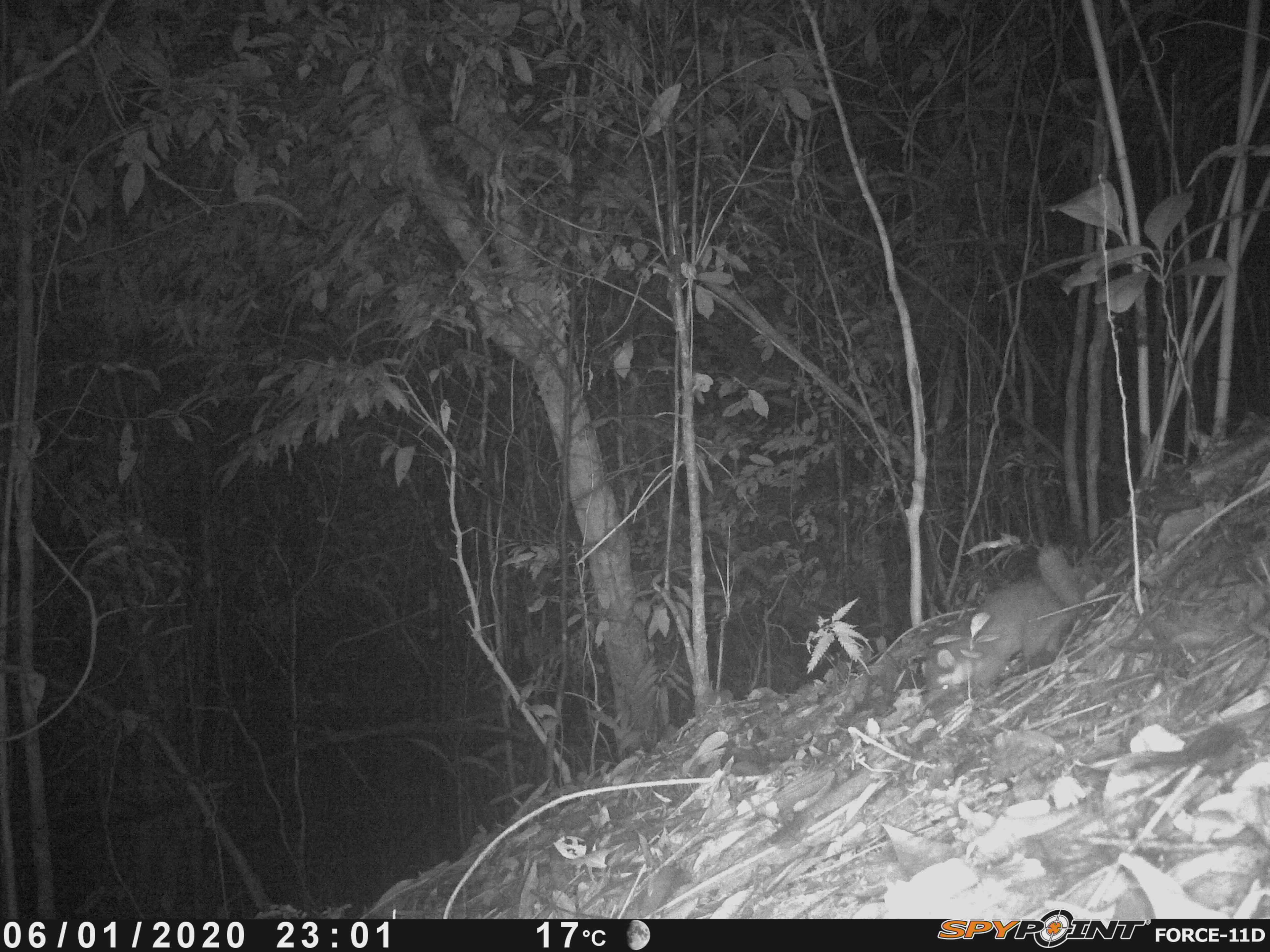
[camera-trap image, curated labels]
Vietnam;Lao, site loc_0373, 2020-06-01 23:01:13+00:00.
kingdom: Animalia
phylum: Chordata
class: Mammalia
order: Carnivora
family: Mustelidae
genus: Melogale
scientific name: Melogale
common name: ferret badger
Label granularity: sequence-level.